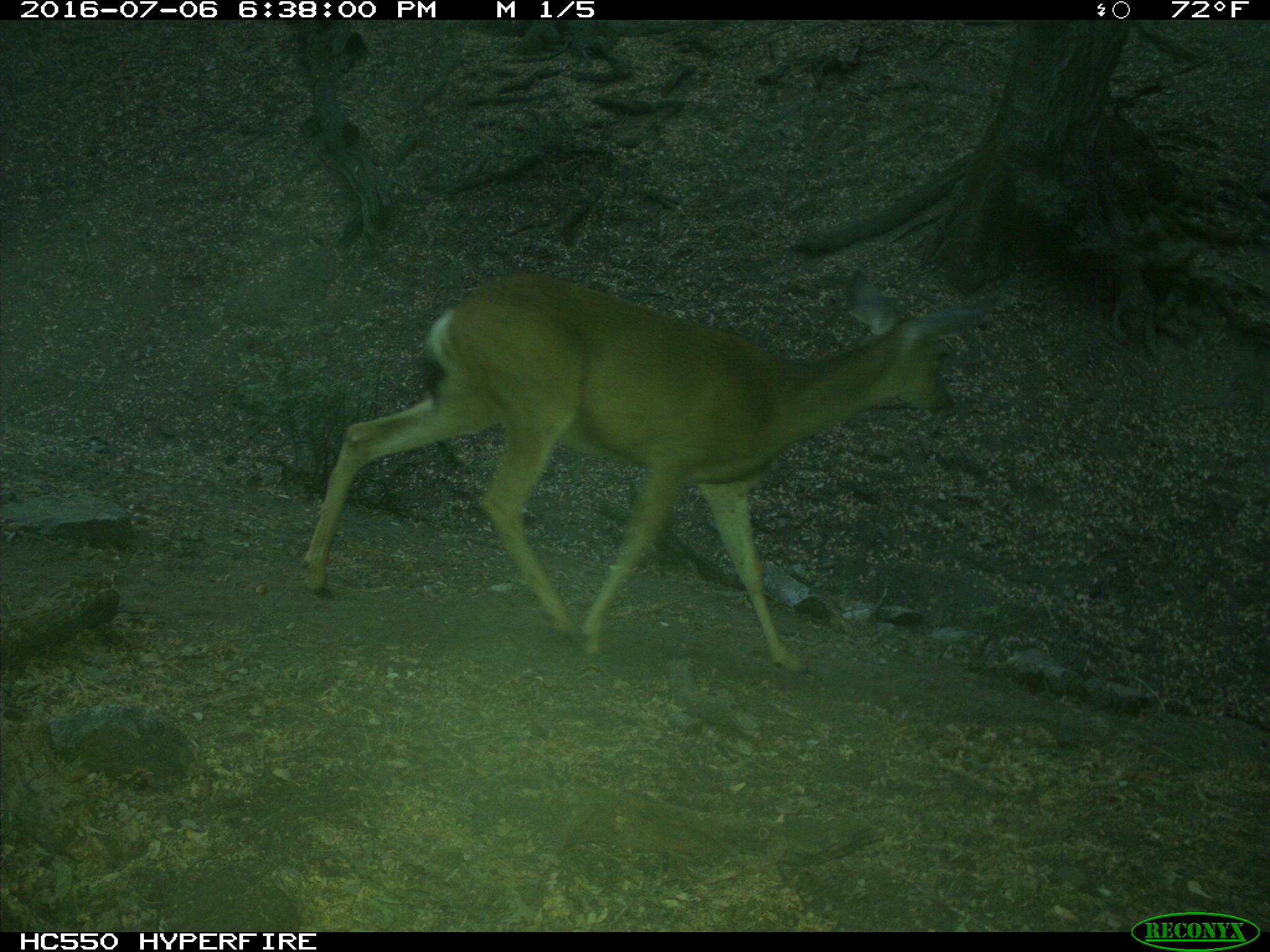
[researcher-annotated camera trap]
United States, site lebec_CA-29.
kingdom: Animalia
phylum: Chordata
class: Mammalia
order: Artiodactyla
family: Cervidae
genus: Odocoileus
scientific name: Odocoileus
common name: deer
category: unidentified deer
Unidentified deer (deer) (Odocoileus).